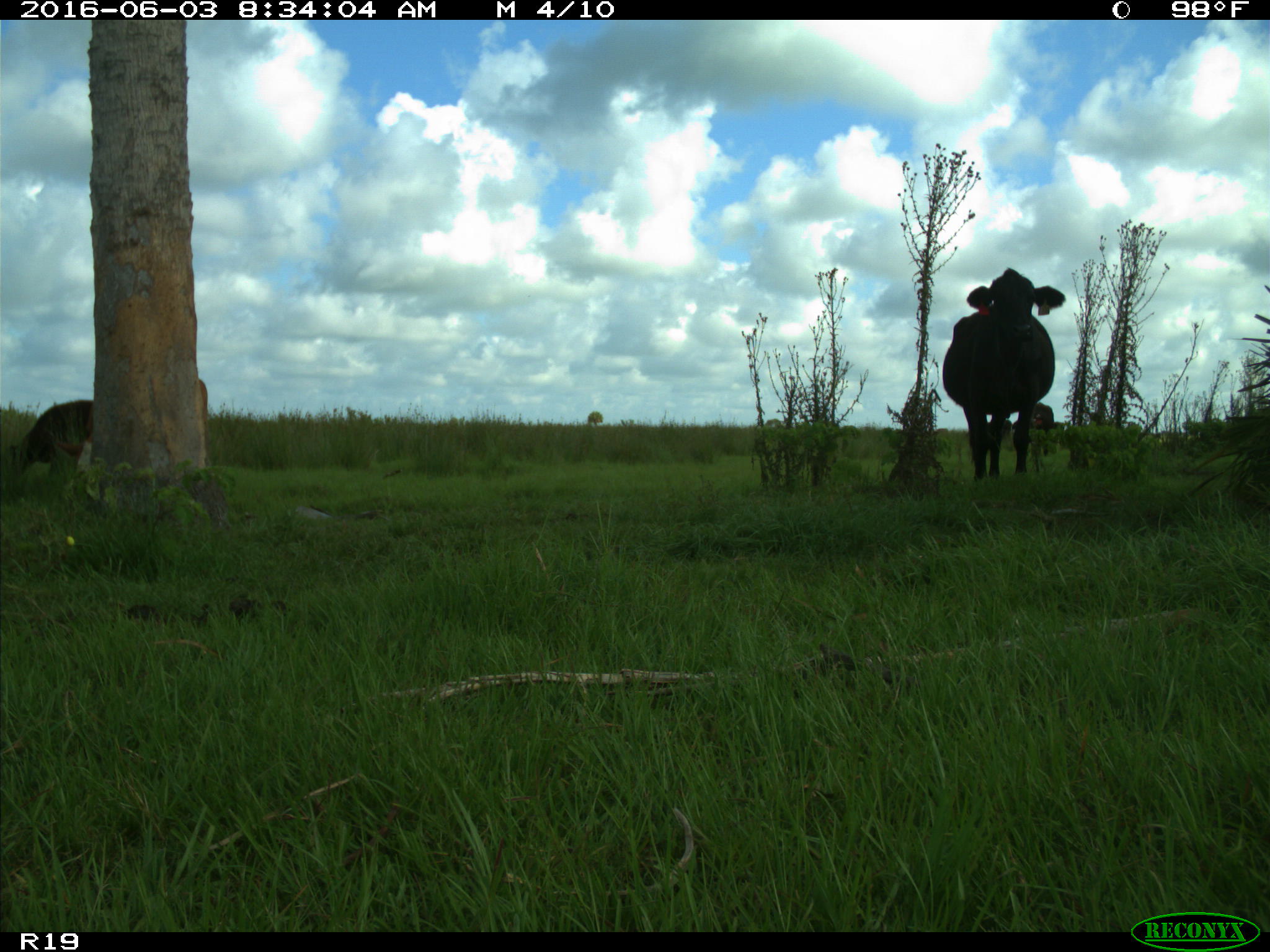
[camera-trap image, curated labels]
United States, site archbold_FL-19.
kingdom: Animalia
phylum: Chordata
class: Mammalia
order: Artiodactyla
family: Bovidae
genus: Bos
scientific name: Bos taurus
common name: domestic cow